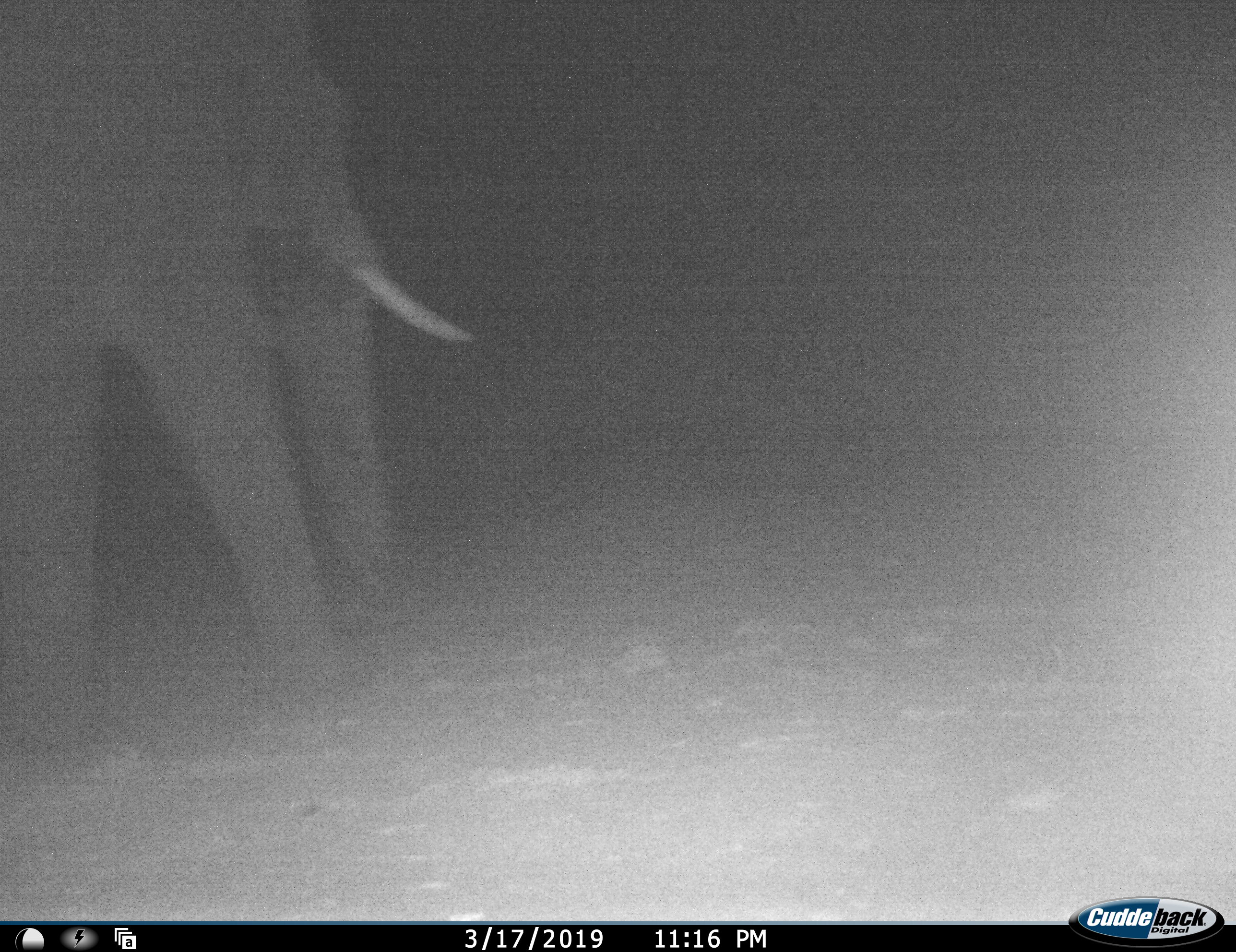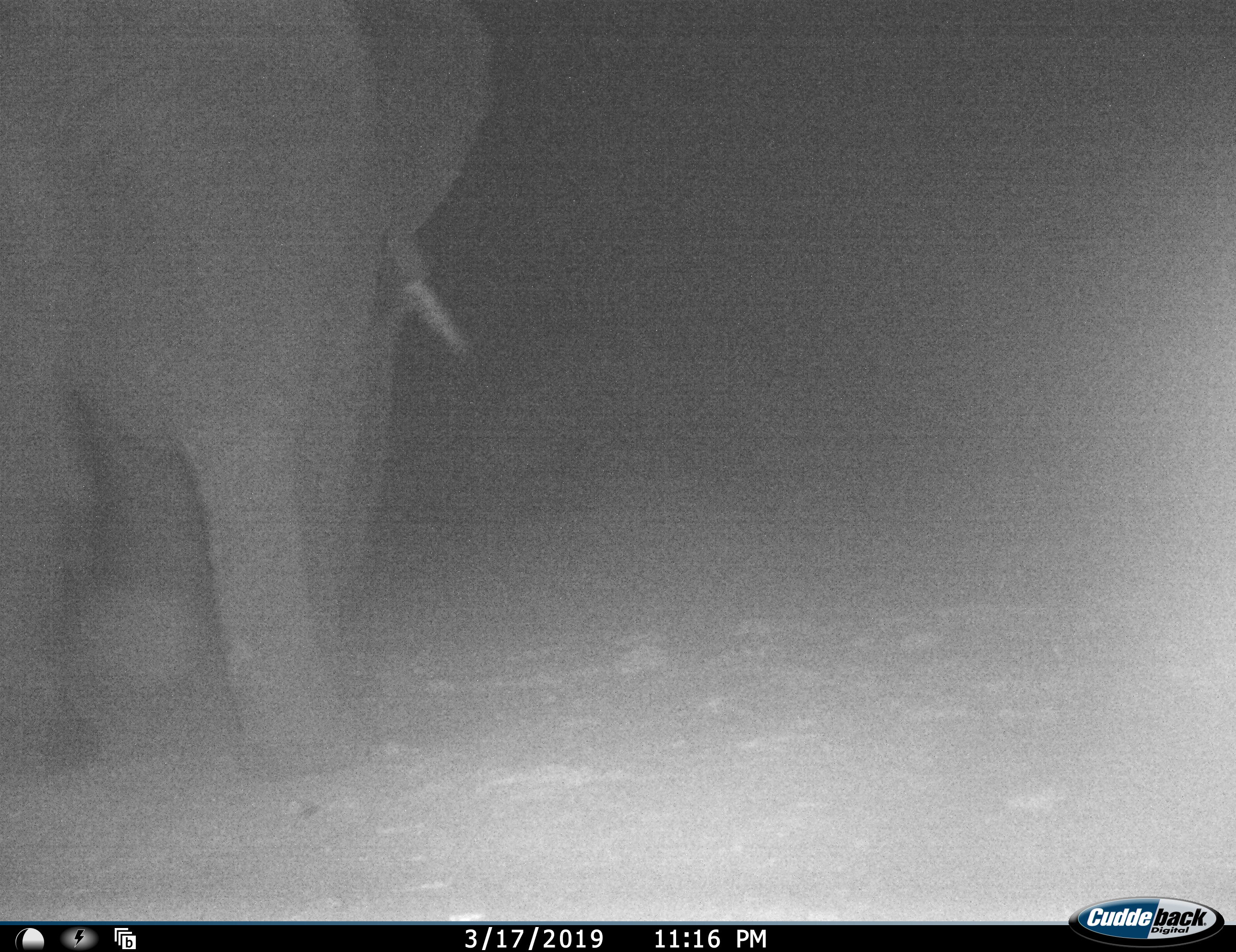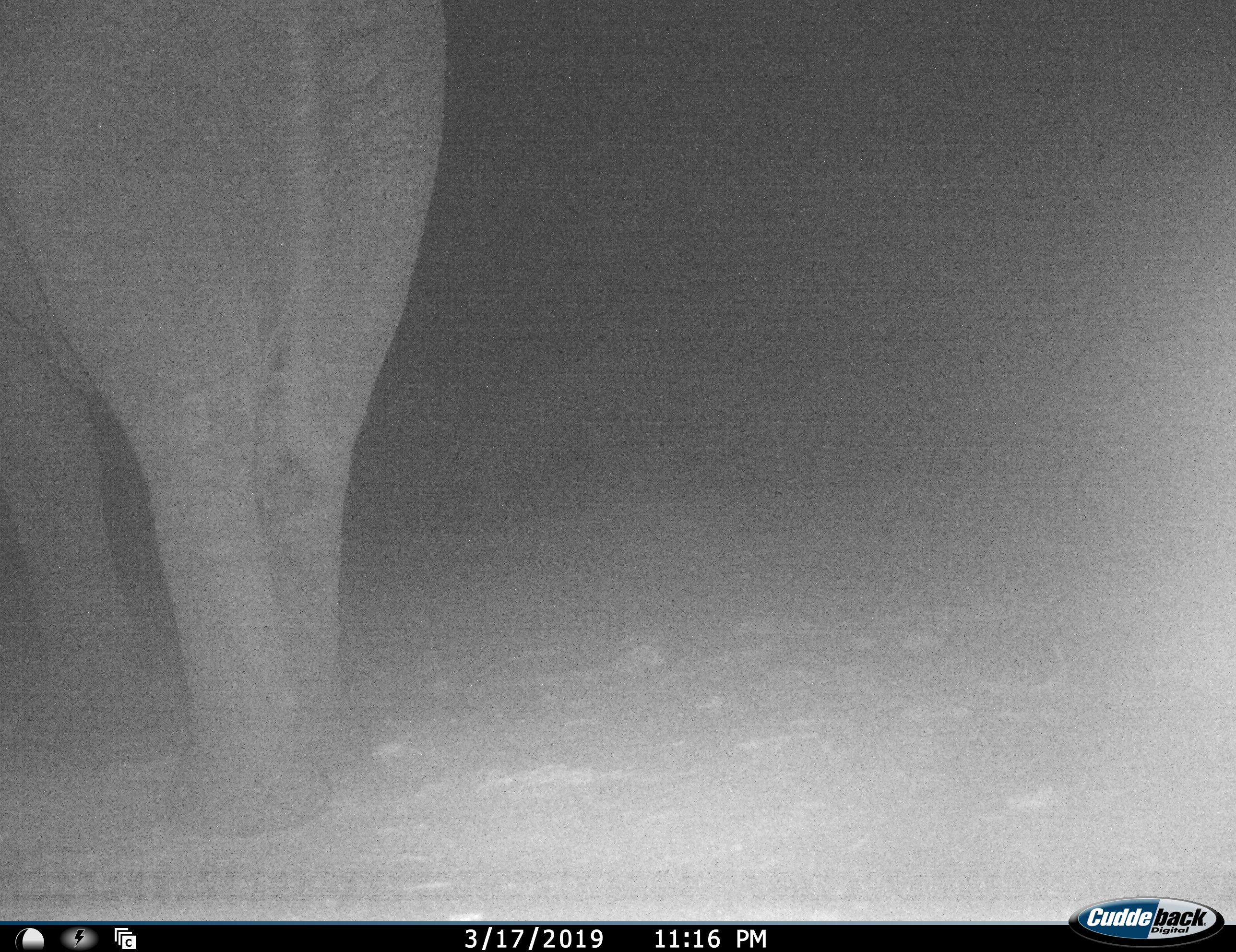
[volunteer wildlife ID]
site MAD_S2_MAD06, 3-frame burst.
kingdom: Animalia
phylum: Chordata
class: Mammalia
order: Proboscidea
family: Elephantidae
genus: Loxodonta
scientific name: Loxodonta africana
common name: african bush elephant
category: elephant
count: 1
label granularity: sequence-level